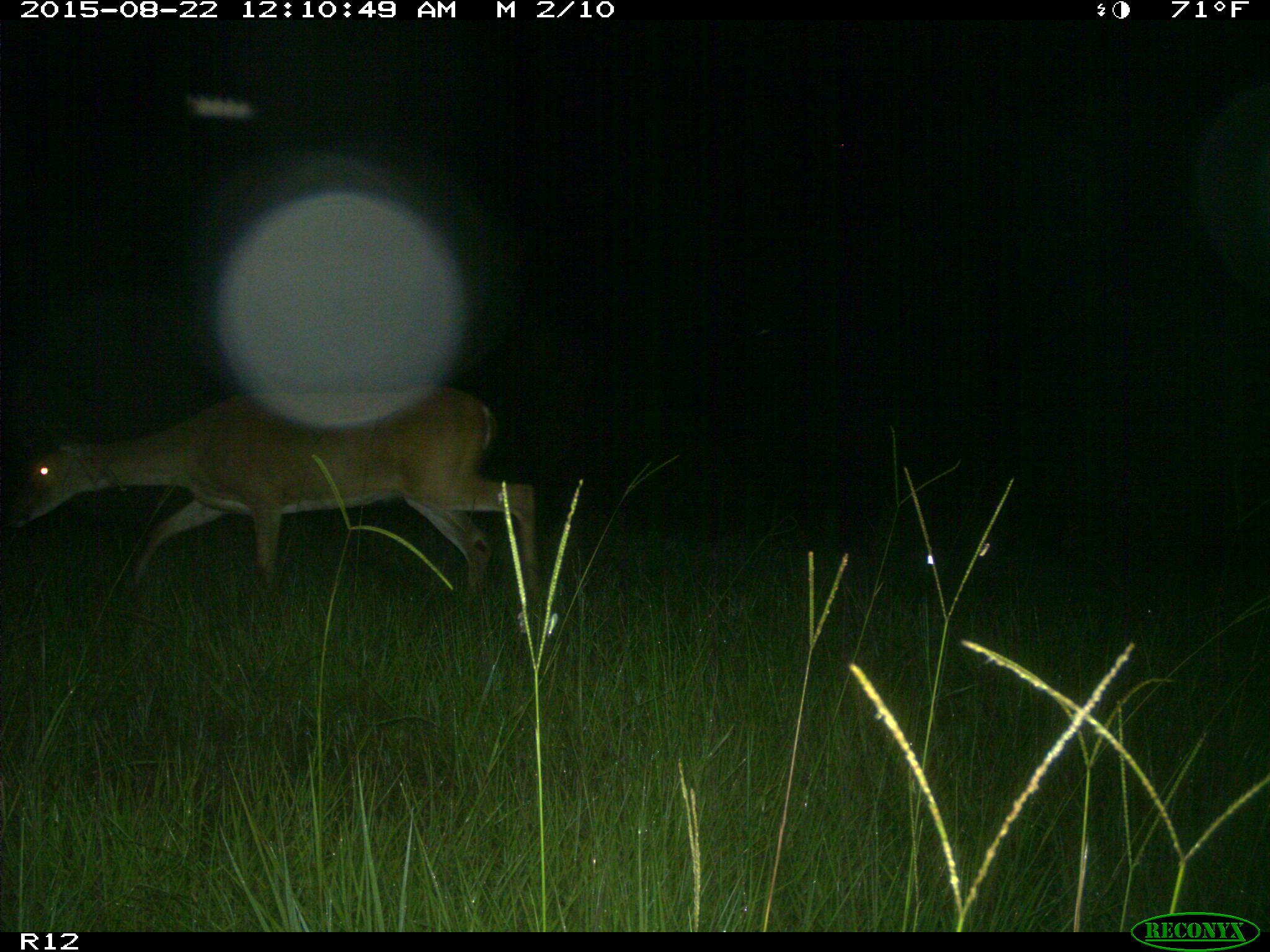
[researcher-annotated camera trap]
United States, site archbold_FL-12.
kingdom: Animalia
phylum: Chordata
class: Mammalia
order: Artiodactyla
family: Cervidae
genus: Odocoileus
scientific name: Odocoileus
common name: deer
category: unidentified deer